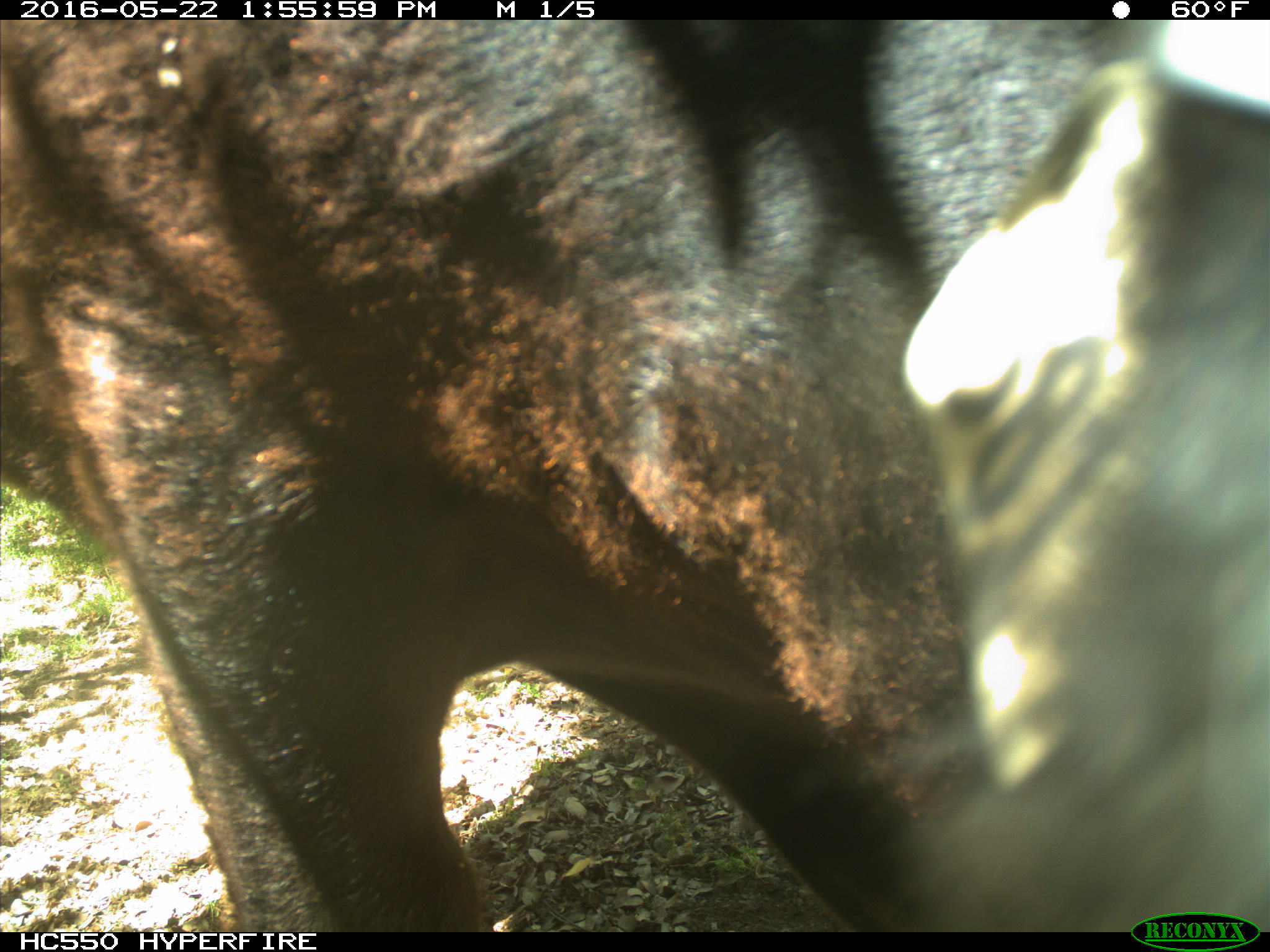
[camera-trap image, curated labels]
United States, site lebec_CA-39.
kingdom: Animalia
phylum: Chordata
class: Mammalia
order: Artiodactyla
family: Bovidae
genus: Bos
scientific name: Bos taurus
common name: domestic cow